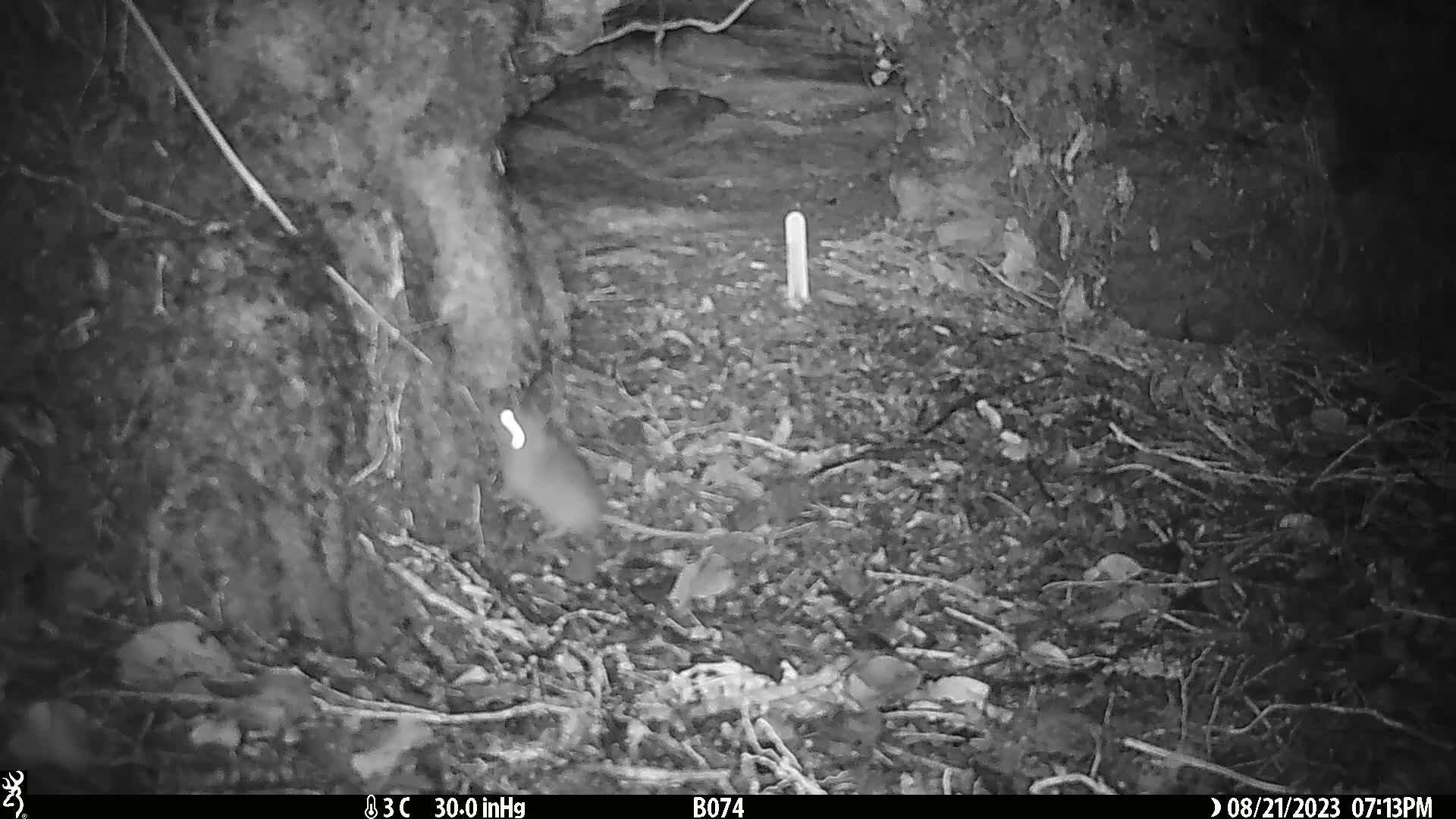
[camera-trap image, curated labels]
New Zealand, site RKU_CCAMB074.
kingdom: Animalia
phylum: Chordata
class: Mammalia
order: Rodentia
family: Muridae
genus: Rattus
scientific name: Rattus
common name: rat